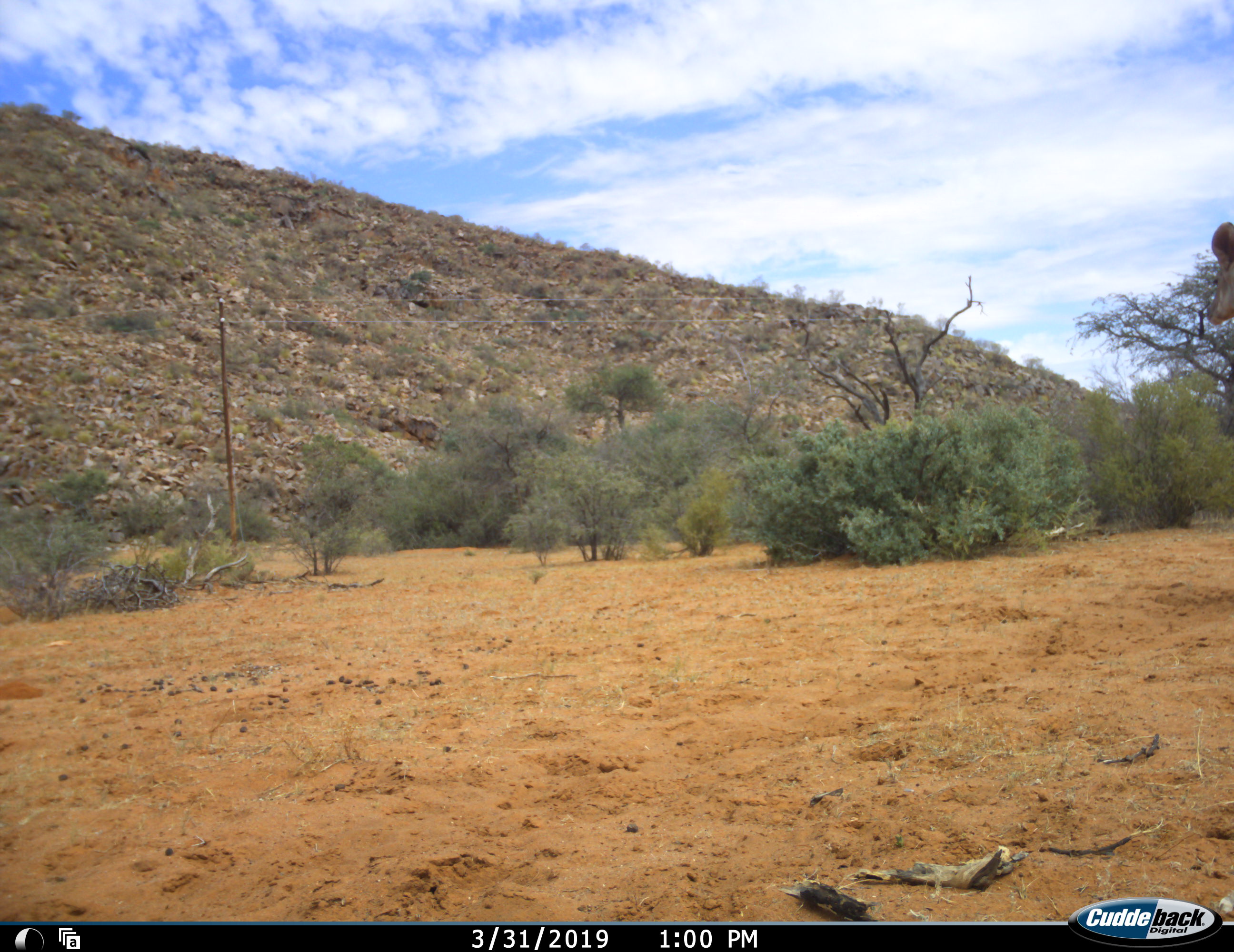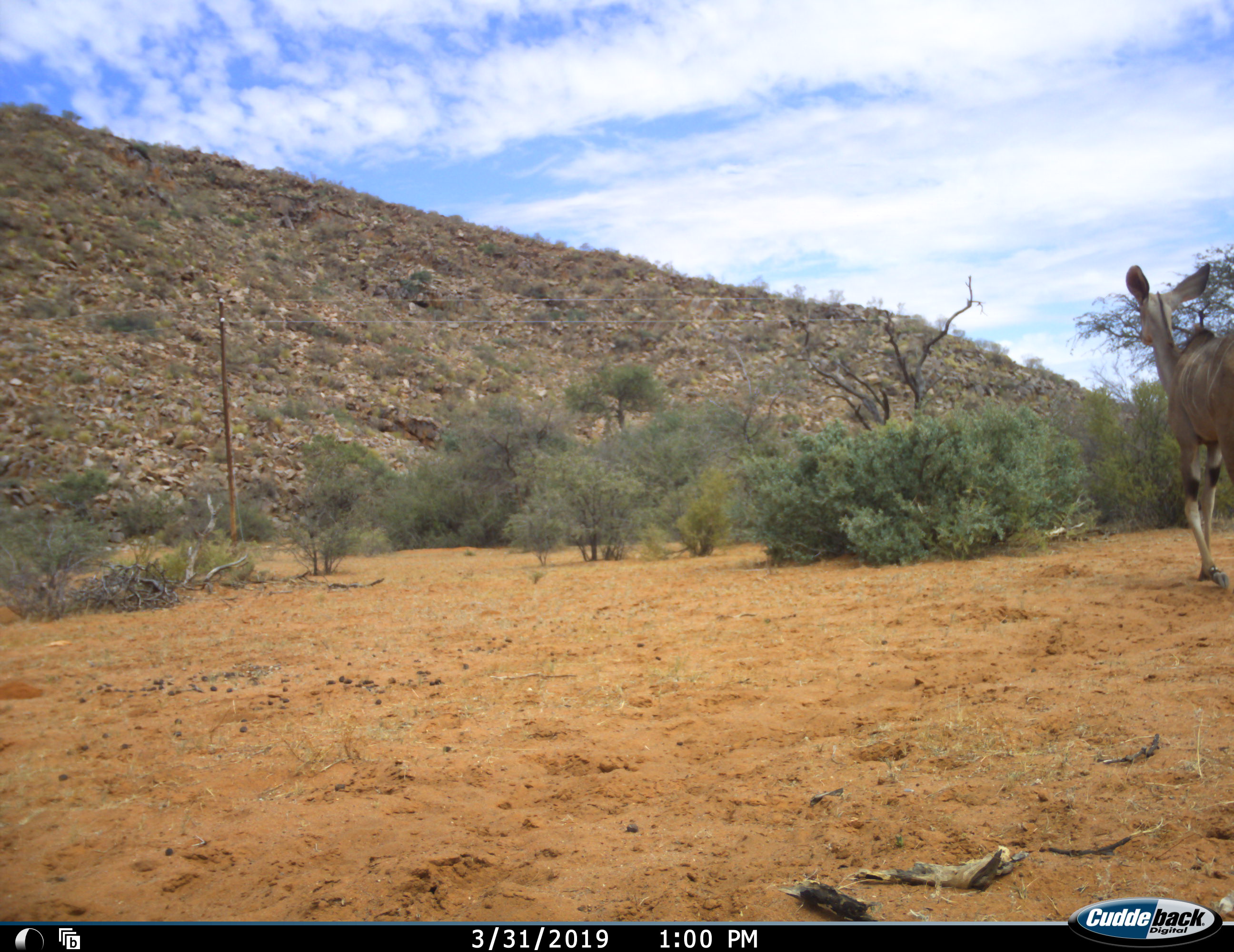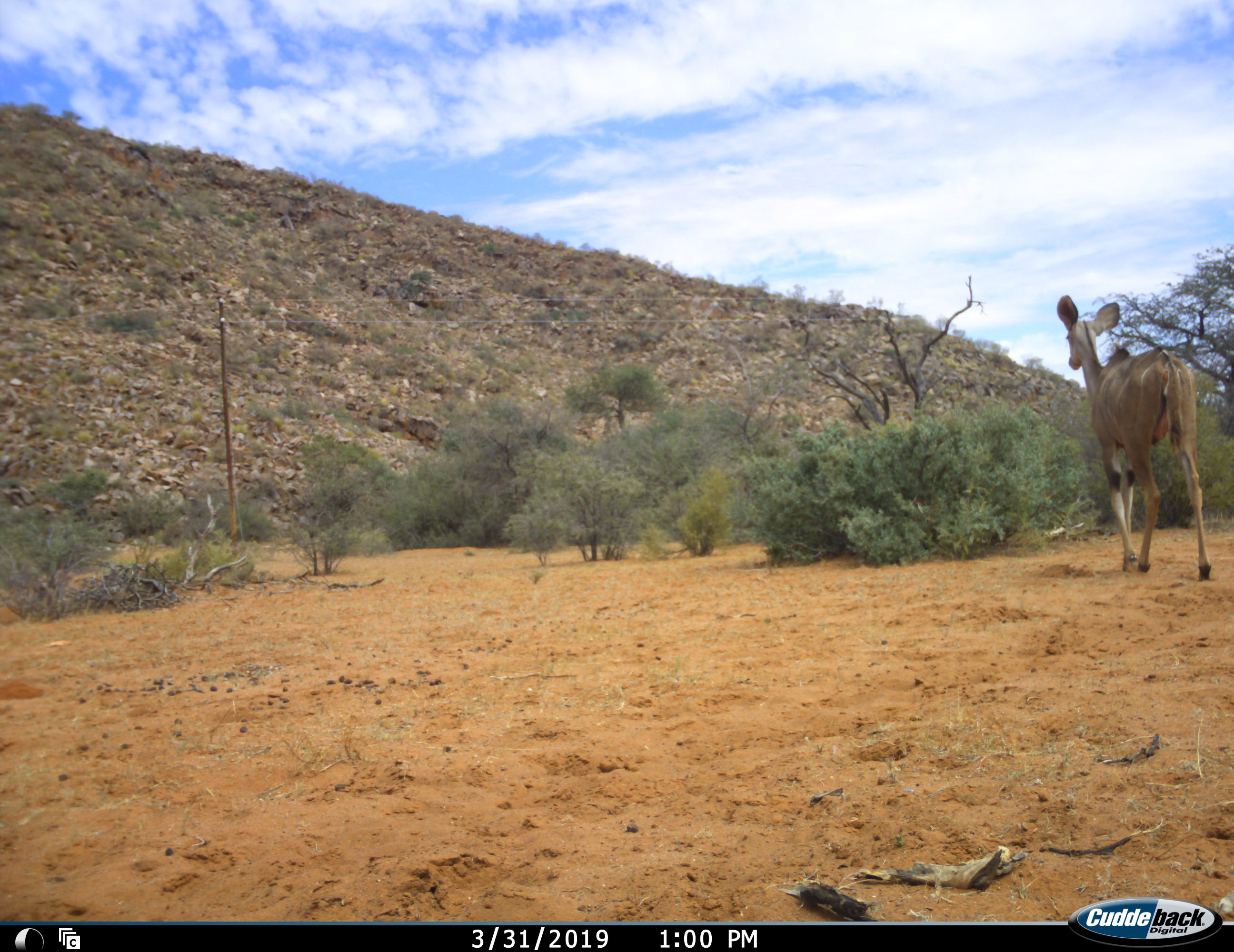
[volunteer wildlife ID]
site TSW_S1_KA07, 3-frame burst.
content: unidentified animal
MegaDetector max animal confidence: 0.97